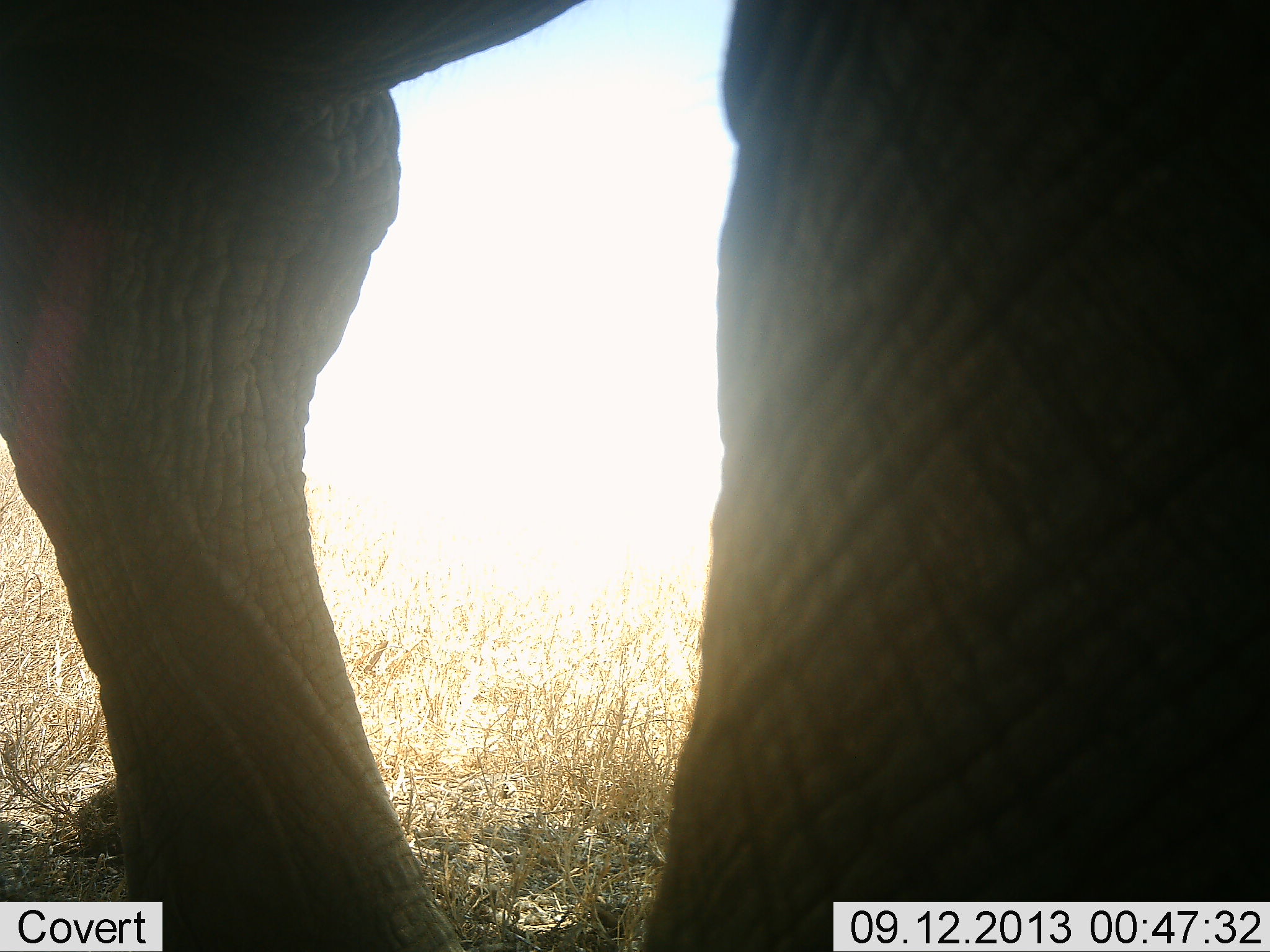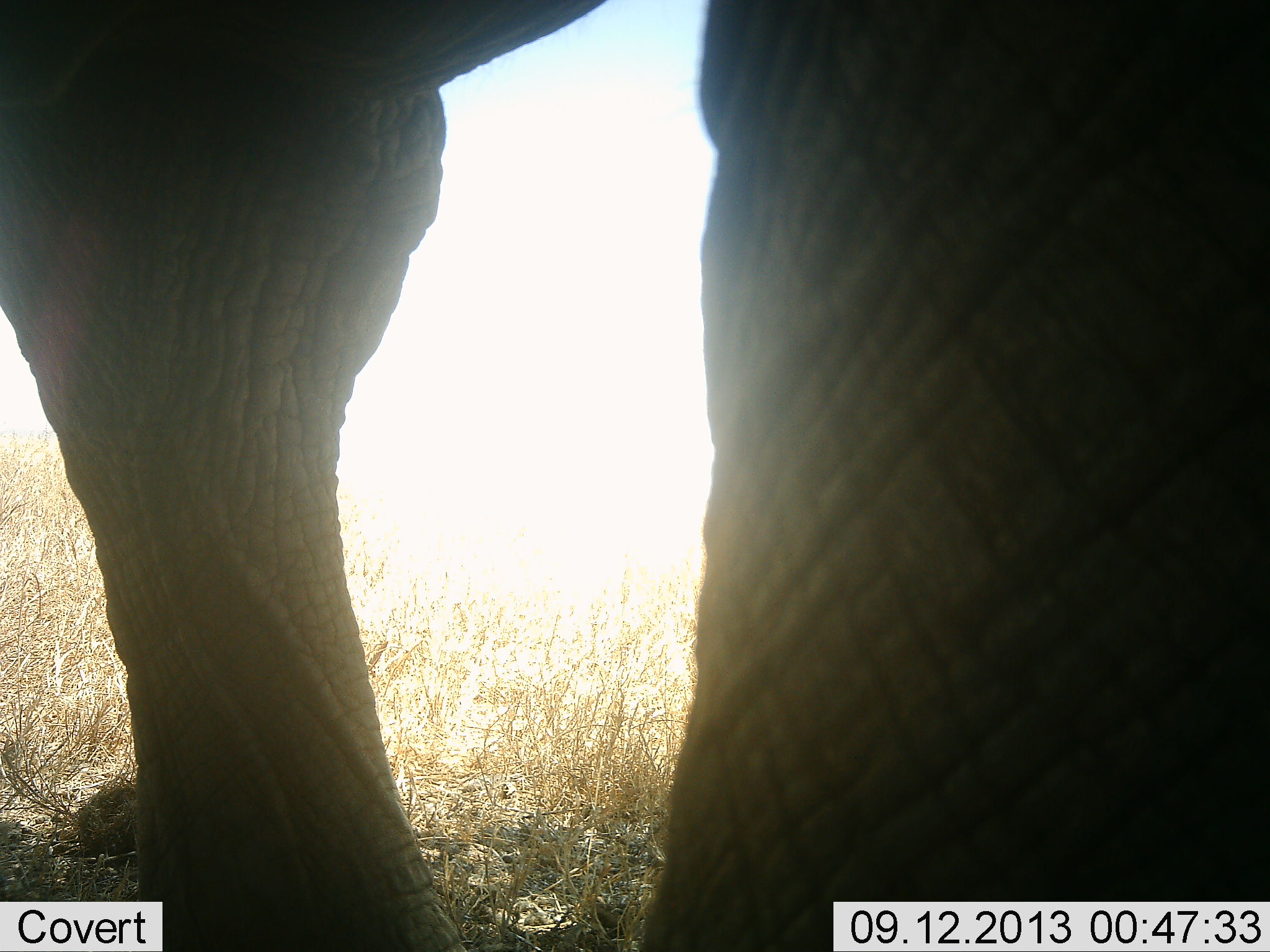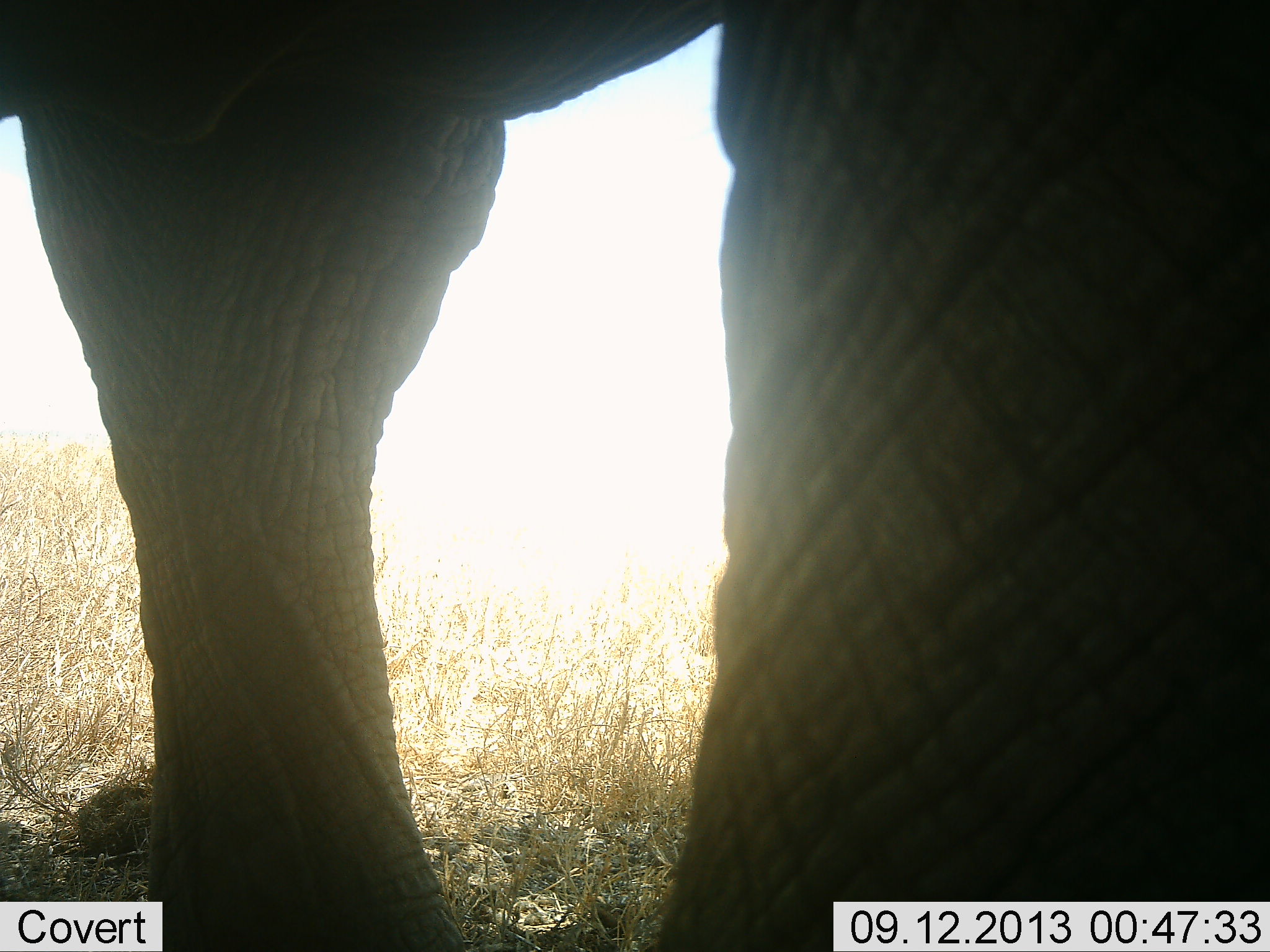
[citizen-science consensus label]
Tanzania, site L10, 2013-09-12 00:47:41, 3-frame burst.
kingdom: Animalia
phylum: Chordata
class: Mammalia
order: Proboscidea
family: Elephantidae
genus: Loxodonta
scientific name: Loxodonta africana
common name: african bush elephant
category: elephant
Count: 1.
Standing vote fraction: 95%.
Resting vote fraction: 0%.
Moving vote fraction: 10%.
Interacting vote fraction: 0%.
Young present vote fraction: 0%.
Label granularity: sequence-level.